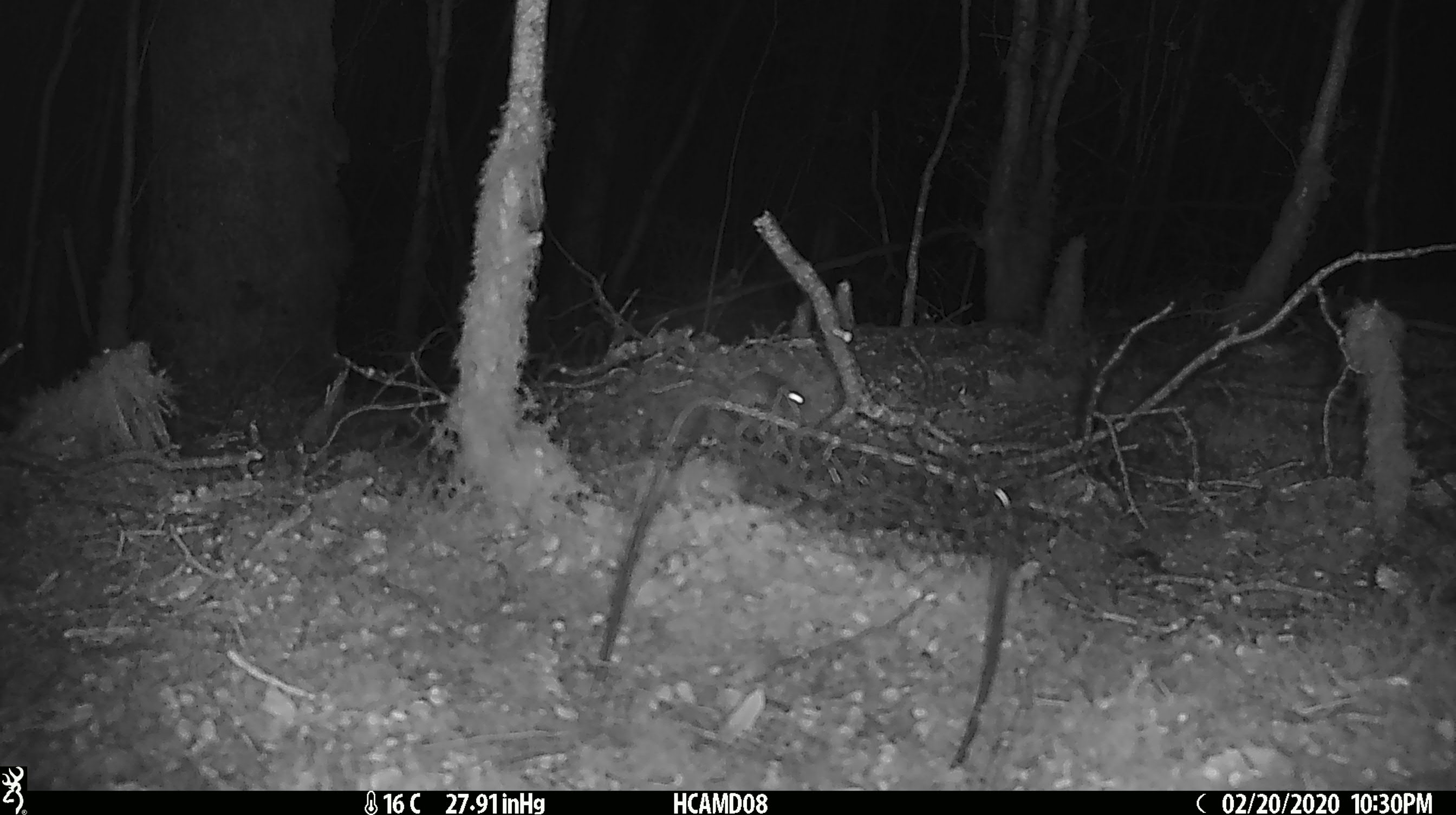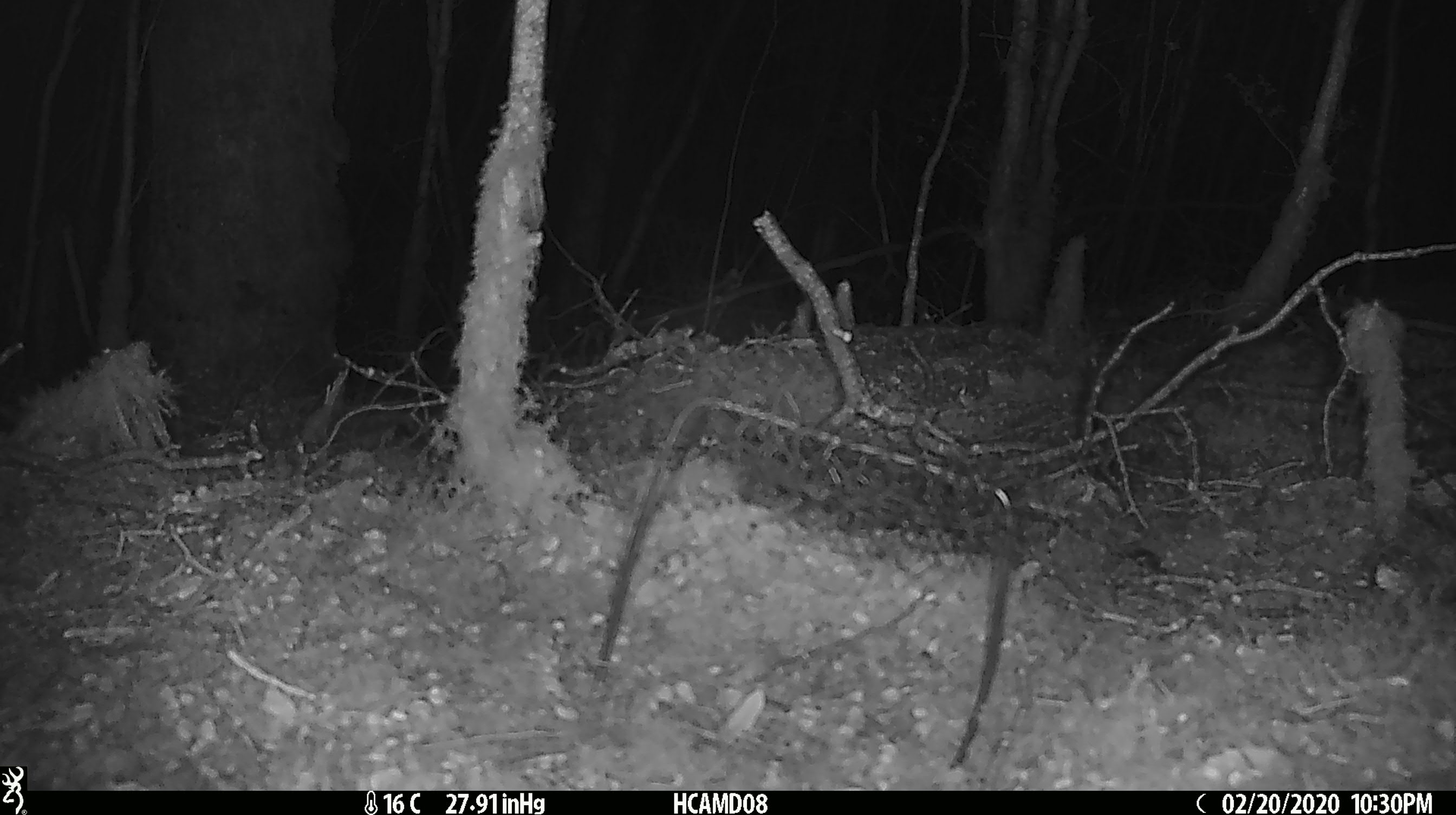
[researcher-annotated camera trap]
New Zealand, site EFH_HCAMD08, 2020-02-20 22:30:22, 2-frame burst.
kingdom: Animalia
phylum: Chordata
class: Mammalia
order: Rodentia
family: Muridae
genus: Mus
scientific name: Mus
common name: mouse